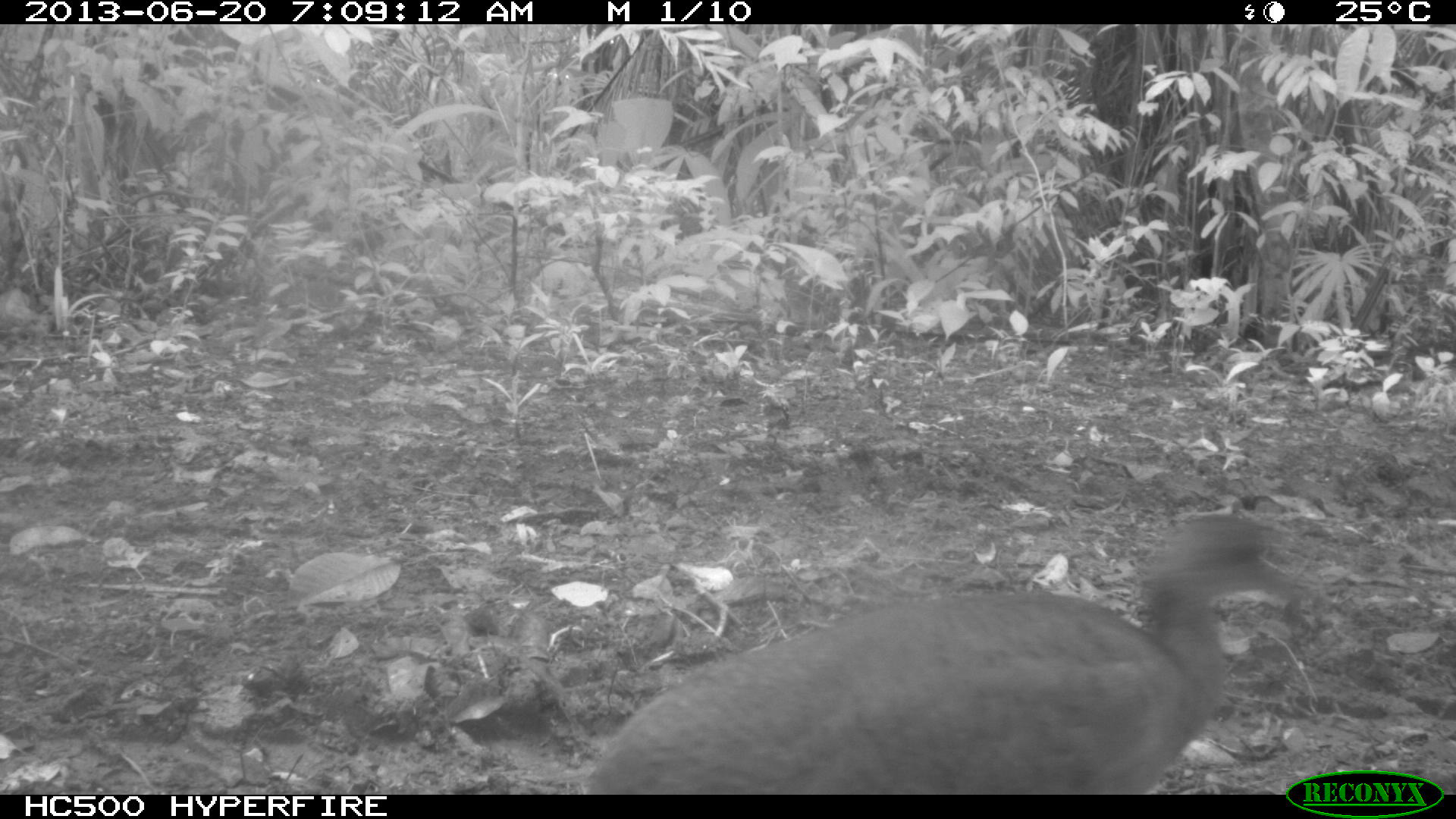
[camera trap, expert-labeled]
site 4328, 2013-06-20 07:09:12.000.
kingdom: Animalia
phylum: Chordata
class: Aves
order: Tinamiformes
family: Tinamidae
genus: Tinamus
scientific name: Tinamus major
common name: great tinamou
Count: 1.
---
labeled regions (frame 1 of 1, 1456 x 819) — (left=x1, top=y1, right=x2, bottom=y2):
tinamus major: (left=580, top=505, right=1300, bottom=794)